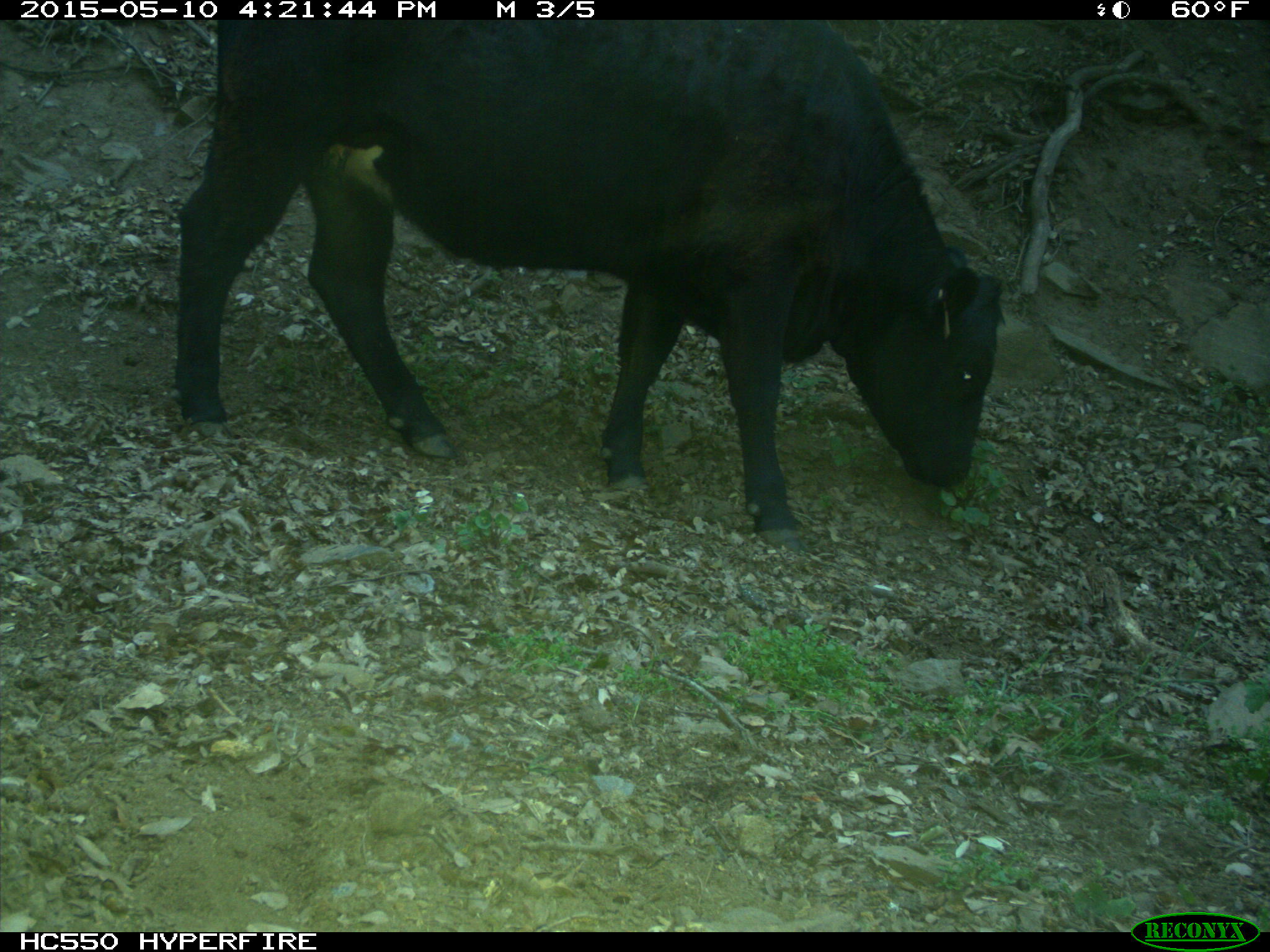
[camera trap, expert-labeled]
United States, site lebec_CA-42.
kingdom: Animalia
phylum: Chordata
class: Mammalia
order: Artiodactyla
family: Bovidae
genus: Bos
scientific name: Bos taurus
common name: domestic cow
Bos taurus (domestic cow).